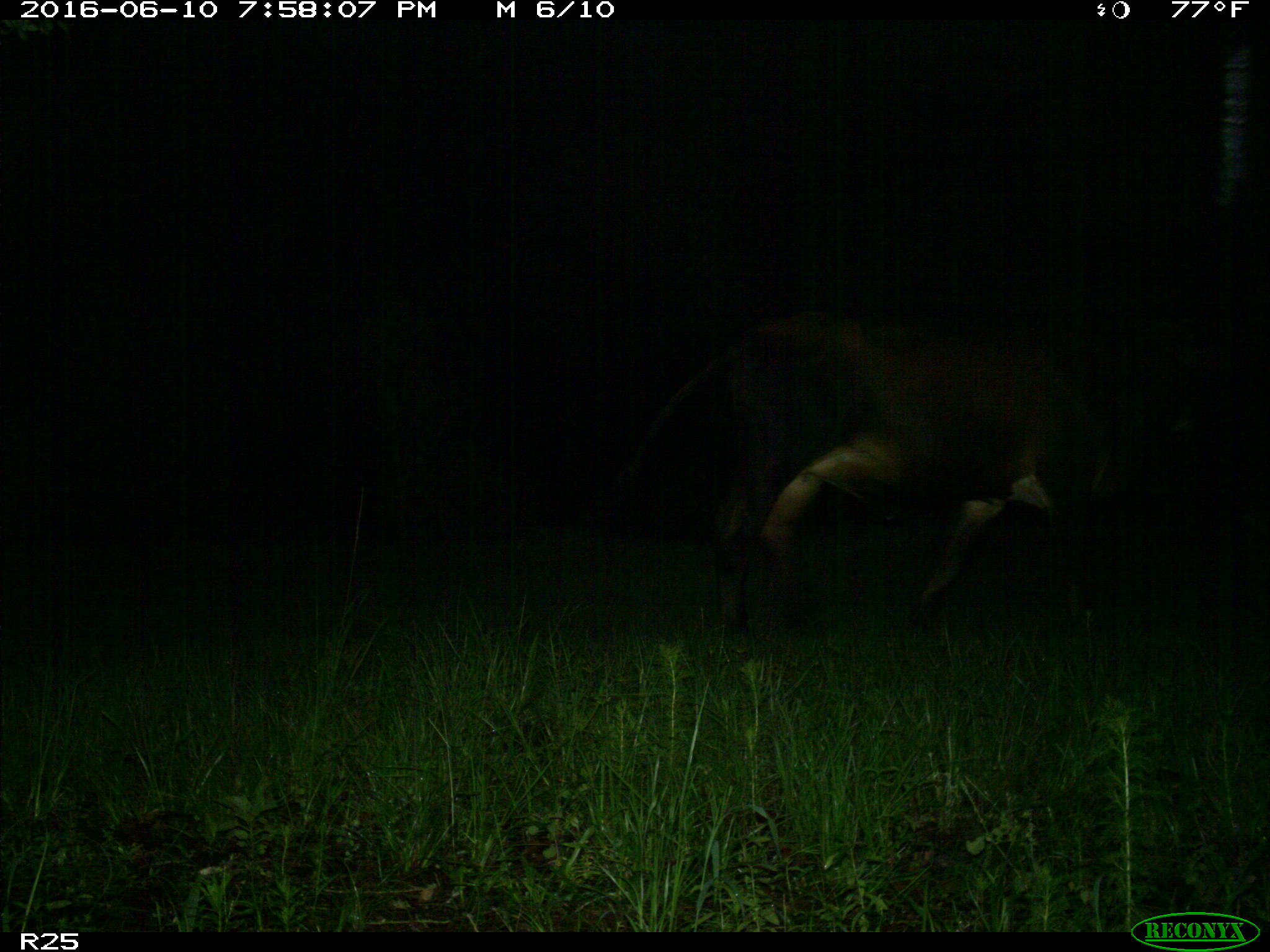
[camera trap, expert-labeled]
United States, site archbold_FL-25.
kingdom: Animalia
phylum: Chordata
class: Mammalia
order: Artiodactyla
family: Bovidae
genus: Bos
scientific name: Bos taurus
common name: domestic cow